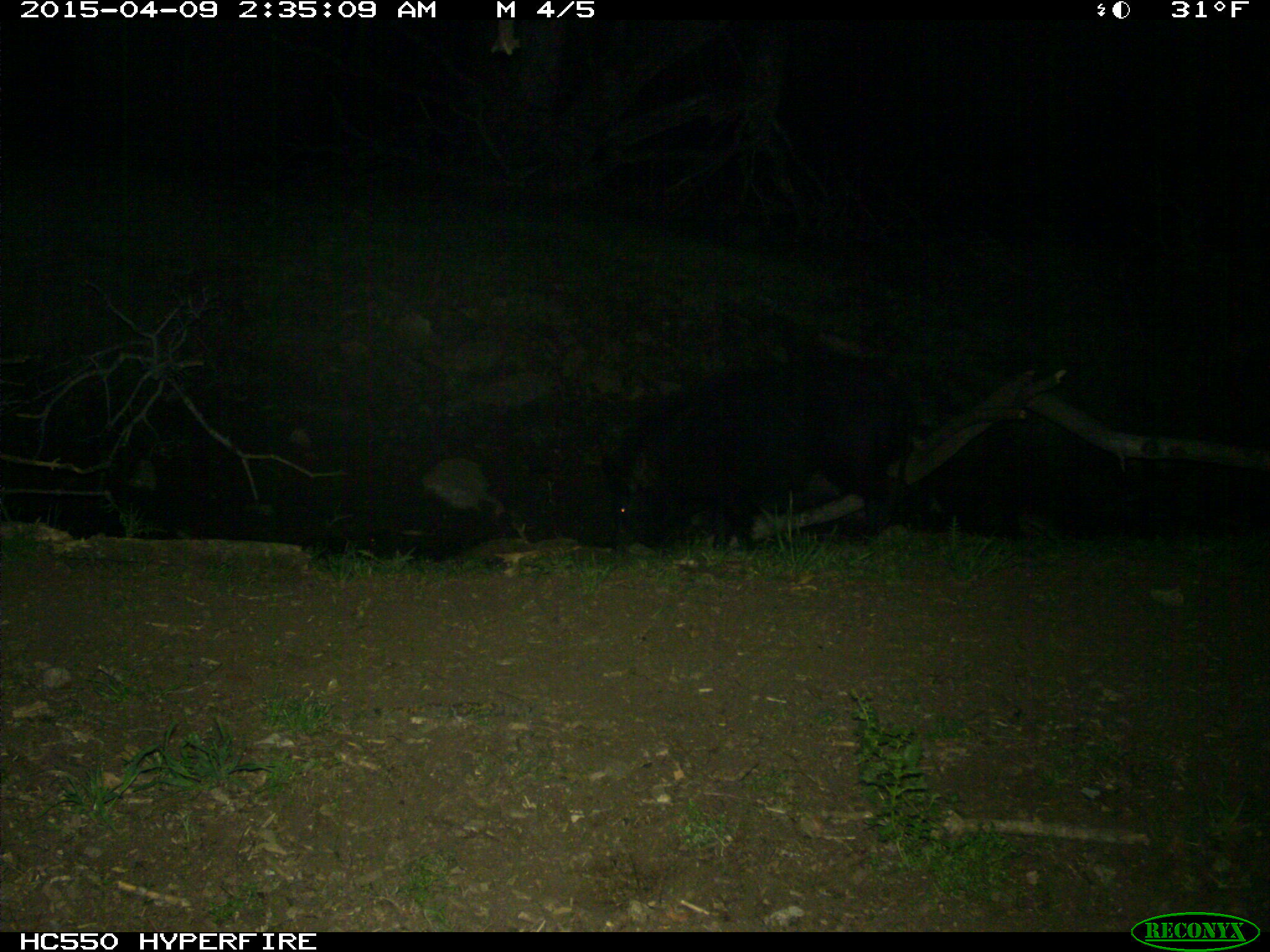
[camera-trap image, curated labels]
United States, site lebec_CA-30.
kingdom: Animalia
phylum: Chordata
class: Mammalia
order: Artiodactyla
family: Suidae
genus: Sus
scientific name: Sus scrofa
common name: wild boar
Sus scrofa (wild boar).